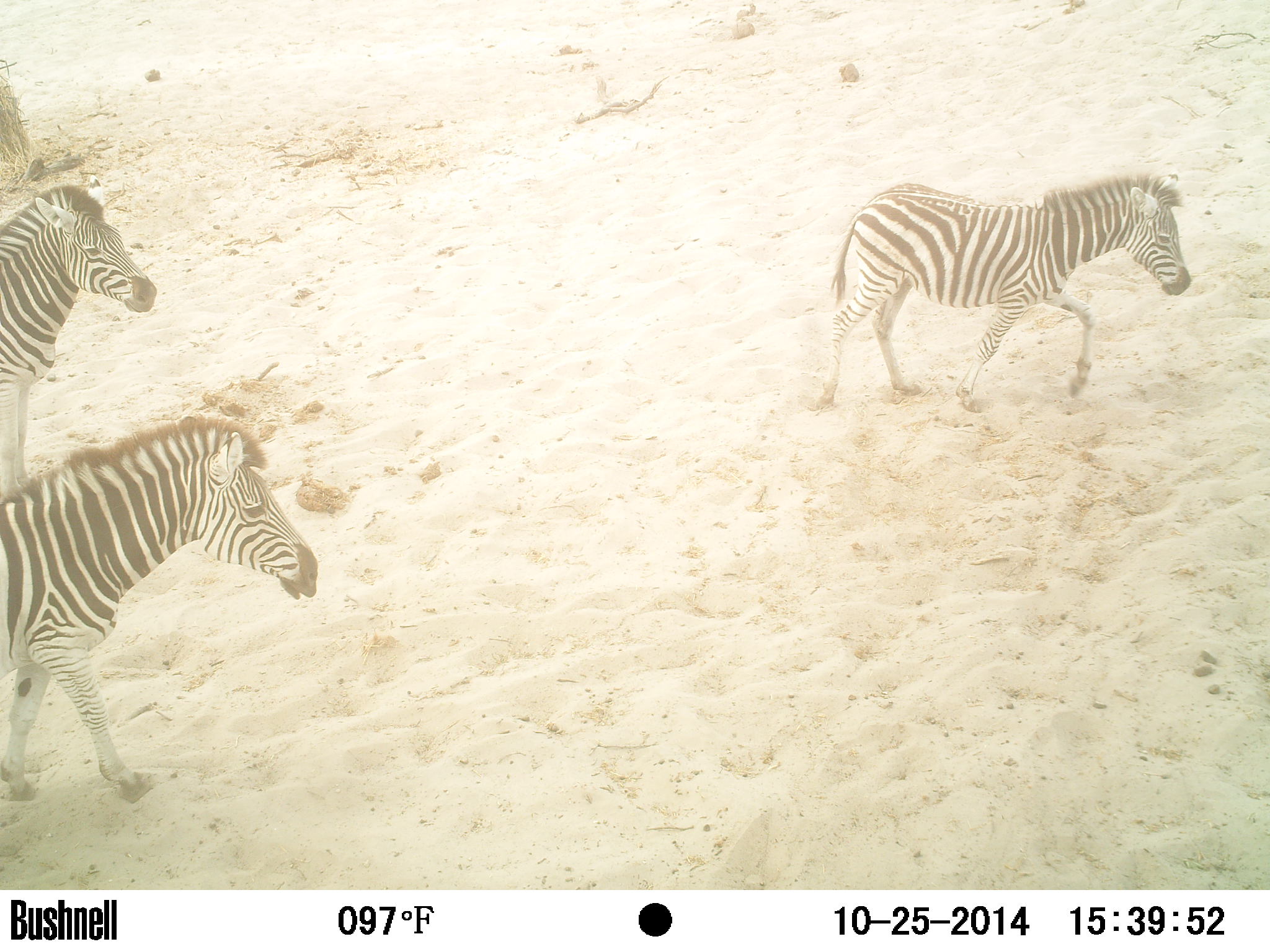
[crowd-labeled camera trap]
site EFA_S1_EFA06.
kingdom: Animalia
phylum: Chordata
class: Mammalia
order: Perissodactyla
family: Equidae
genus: Equus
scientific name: Equus quagga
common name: plains zebra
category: zebraplains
Zebraplains (plains zebra) (Equus quagga), count 3. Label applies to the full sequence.